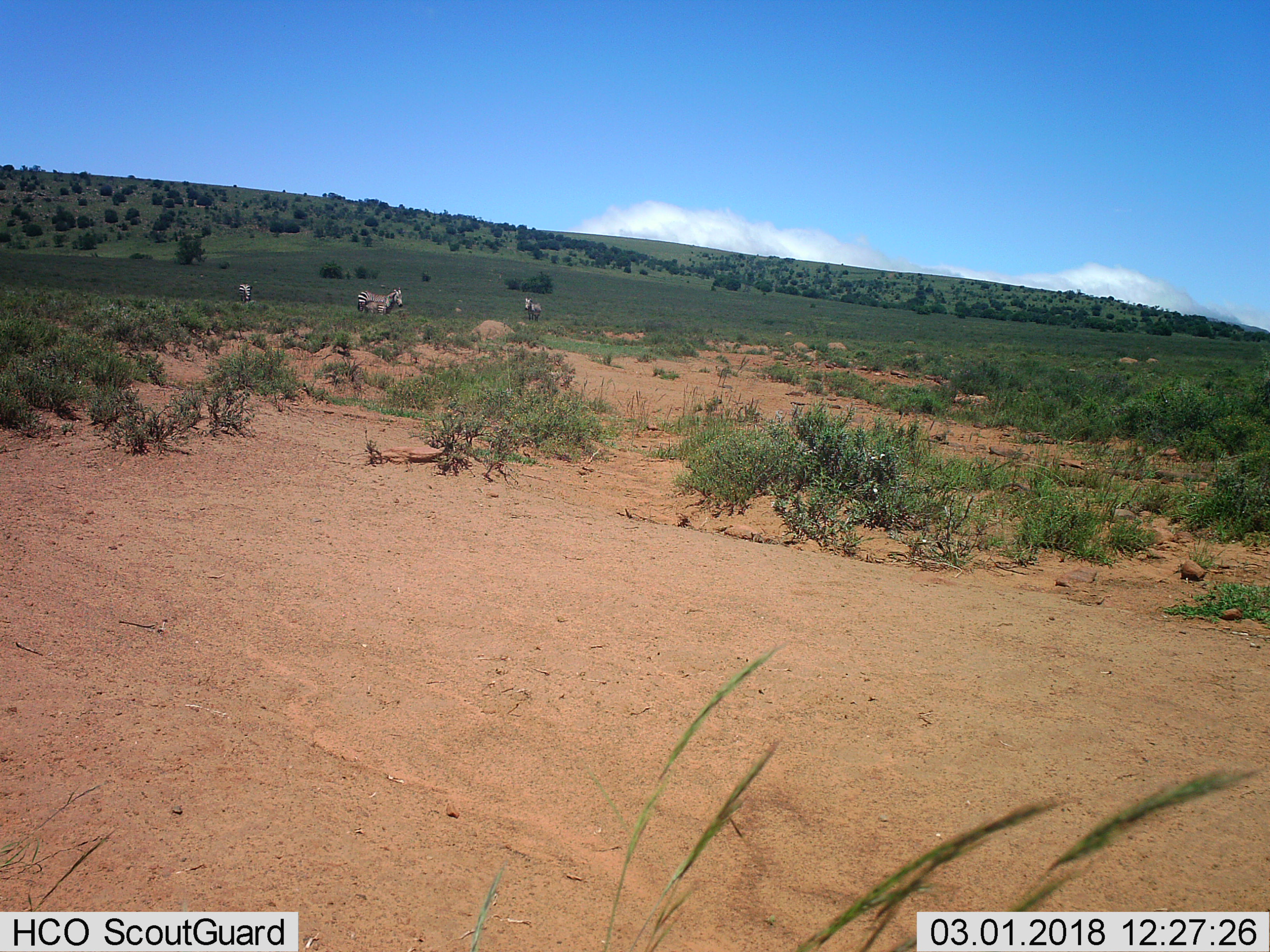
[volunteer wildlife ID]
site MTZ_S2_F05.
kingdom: Animalia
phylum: Chordata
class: Mammalia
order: Perissodactyla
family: Equidae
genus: Equus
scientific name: Equus zebra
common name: mountain zebra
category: zebramountain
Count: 3.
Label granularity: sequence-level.